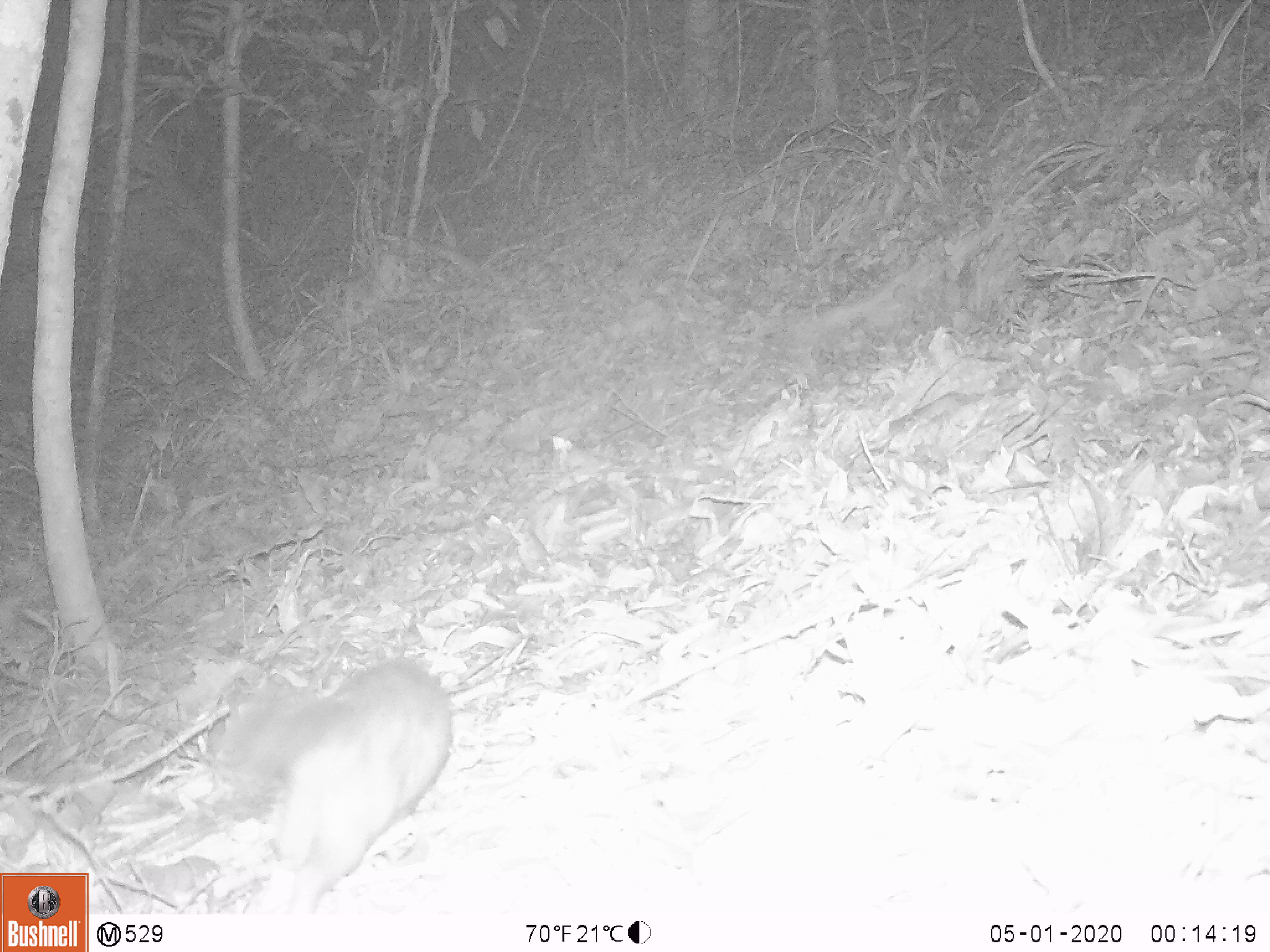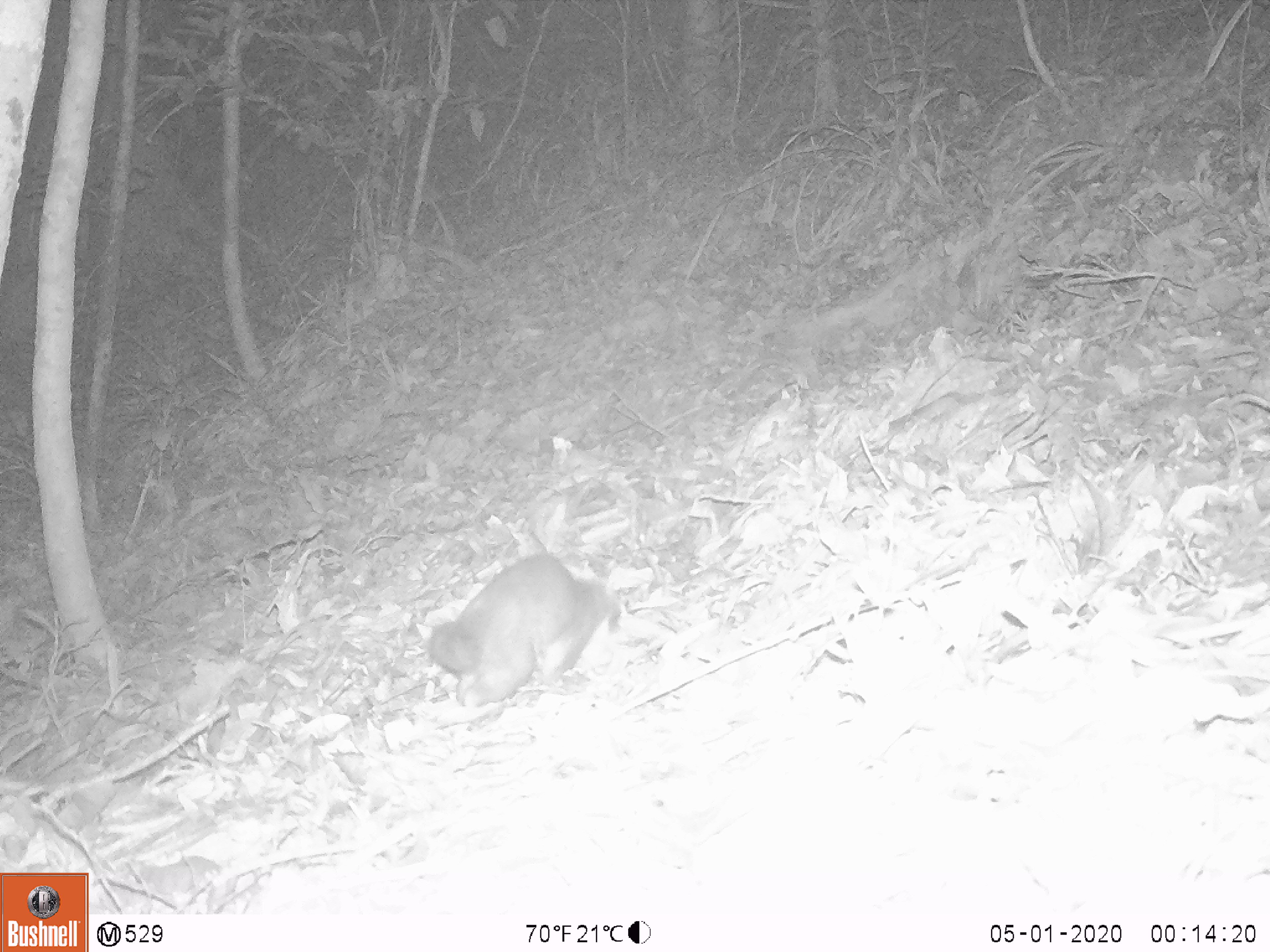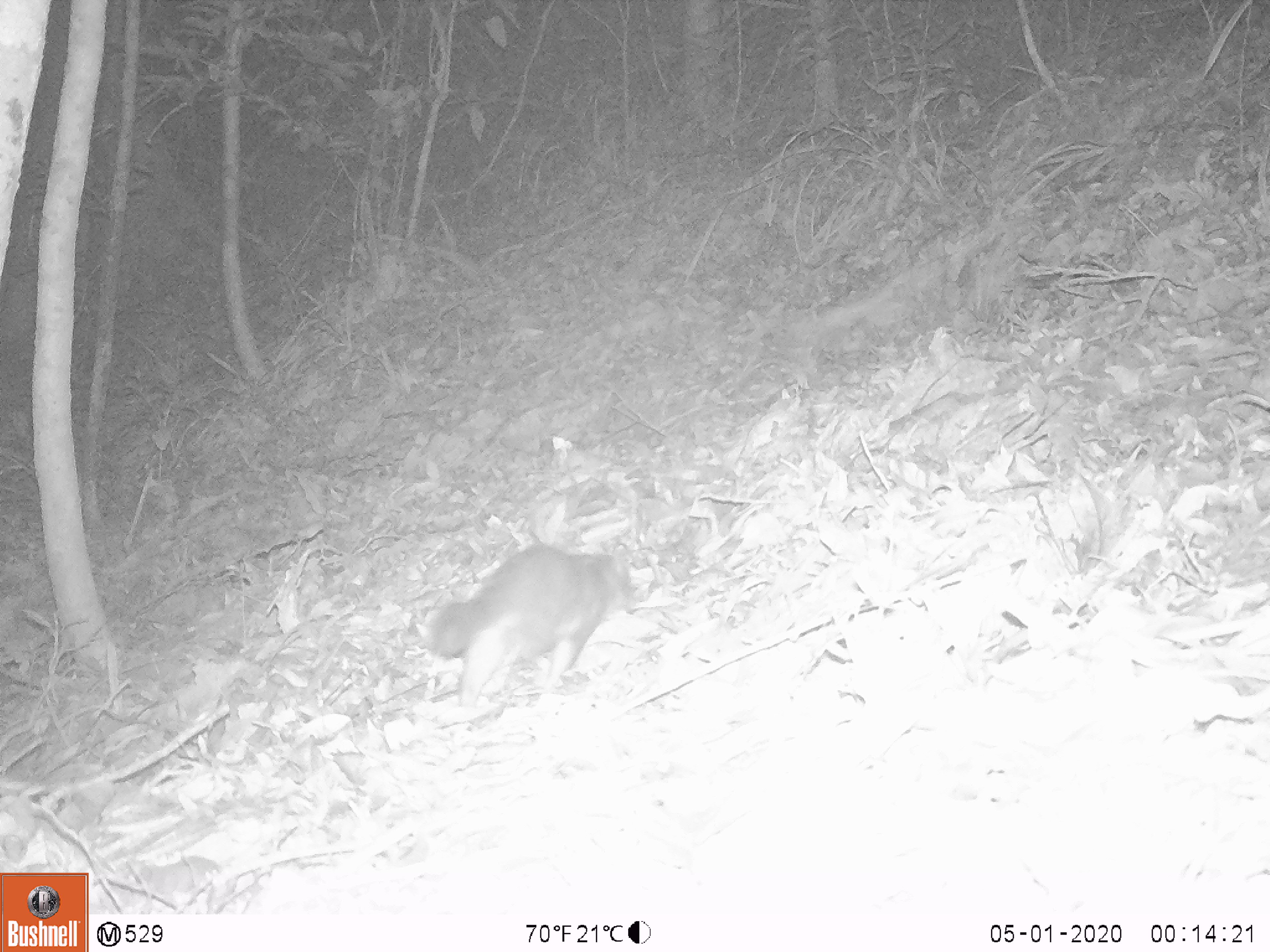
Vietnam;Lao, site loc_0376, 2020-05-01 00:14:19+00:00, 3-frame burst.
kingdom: Animalia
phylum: Chordata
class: Mammalia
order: Carnivora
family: Mustelidae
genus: Melogale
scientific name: Melogale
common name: ferret badger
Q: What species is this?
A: Ferret badger (Melogale).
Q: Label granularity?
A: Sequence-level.